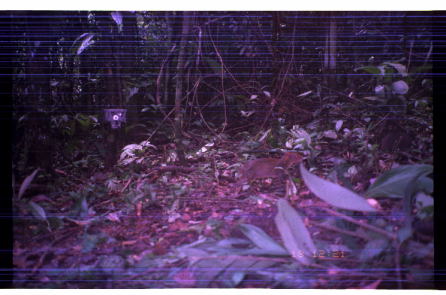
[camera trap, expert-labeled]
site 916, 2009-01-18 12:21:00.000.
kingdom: Animalia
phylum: Chordata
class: Mammalia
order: Rodentia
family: Dasyproctidae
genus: Myoprocta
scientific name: Myoprocta pratti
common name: green acouchi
Myoprocta pratti (green acouchi).